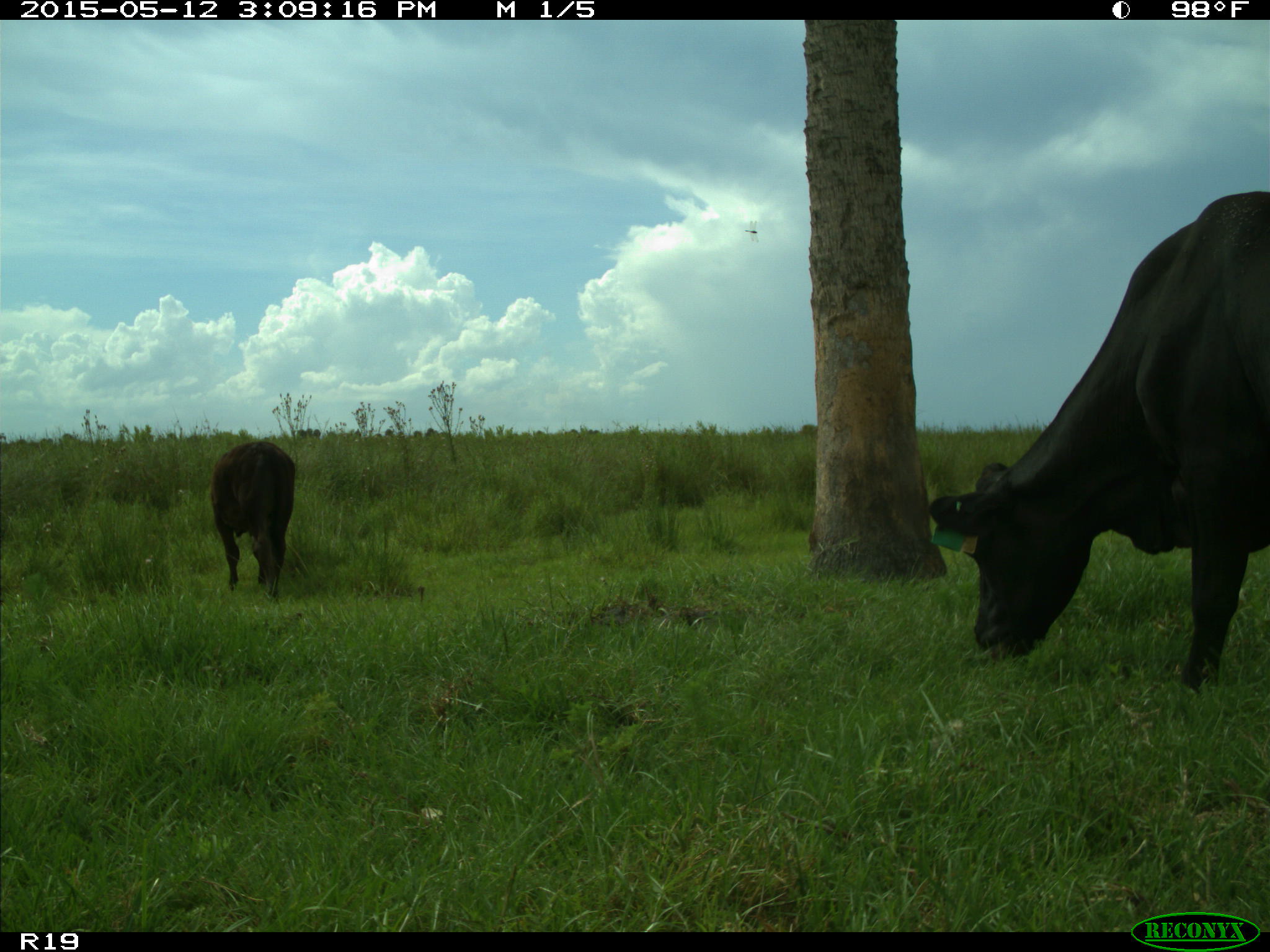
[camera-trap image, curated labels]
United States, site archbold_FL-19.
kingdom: Animalia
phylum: Chordata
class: Mammalia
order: Artiodactyla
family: Bovidae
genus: Bos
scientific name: Bos taurus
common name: domestic cow